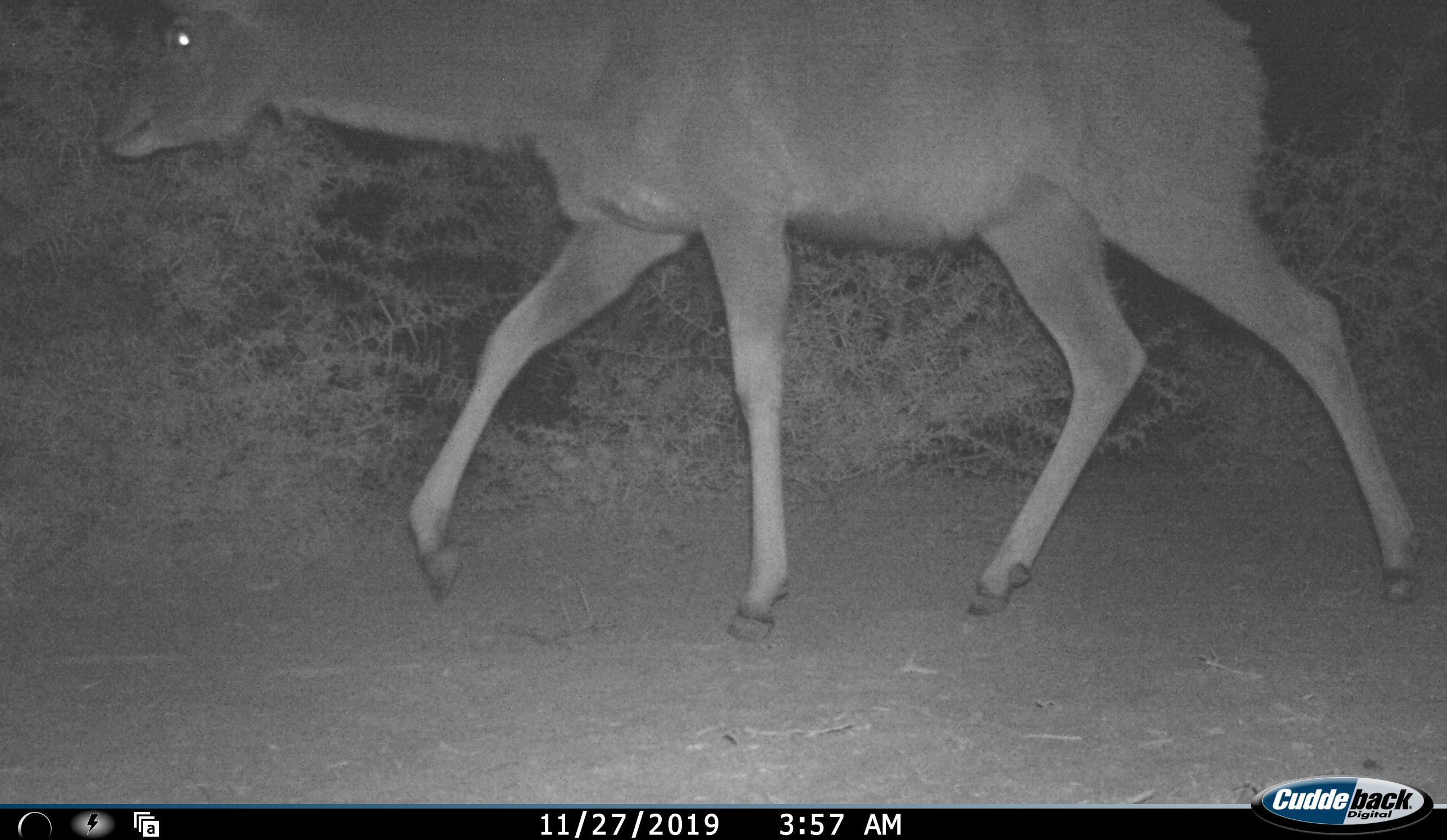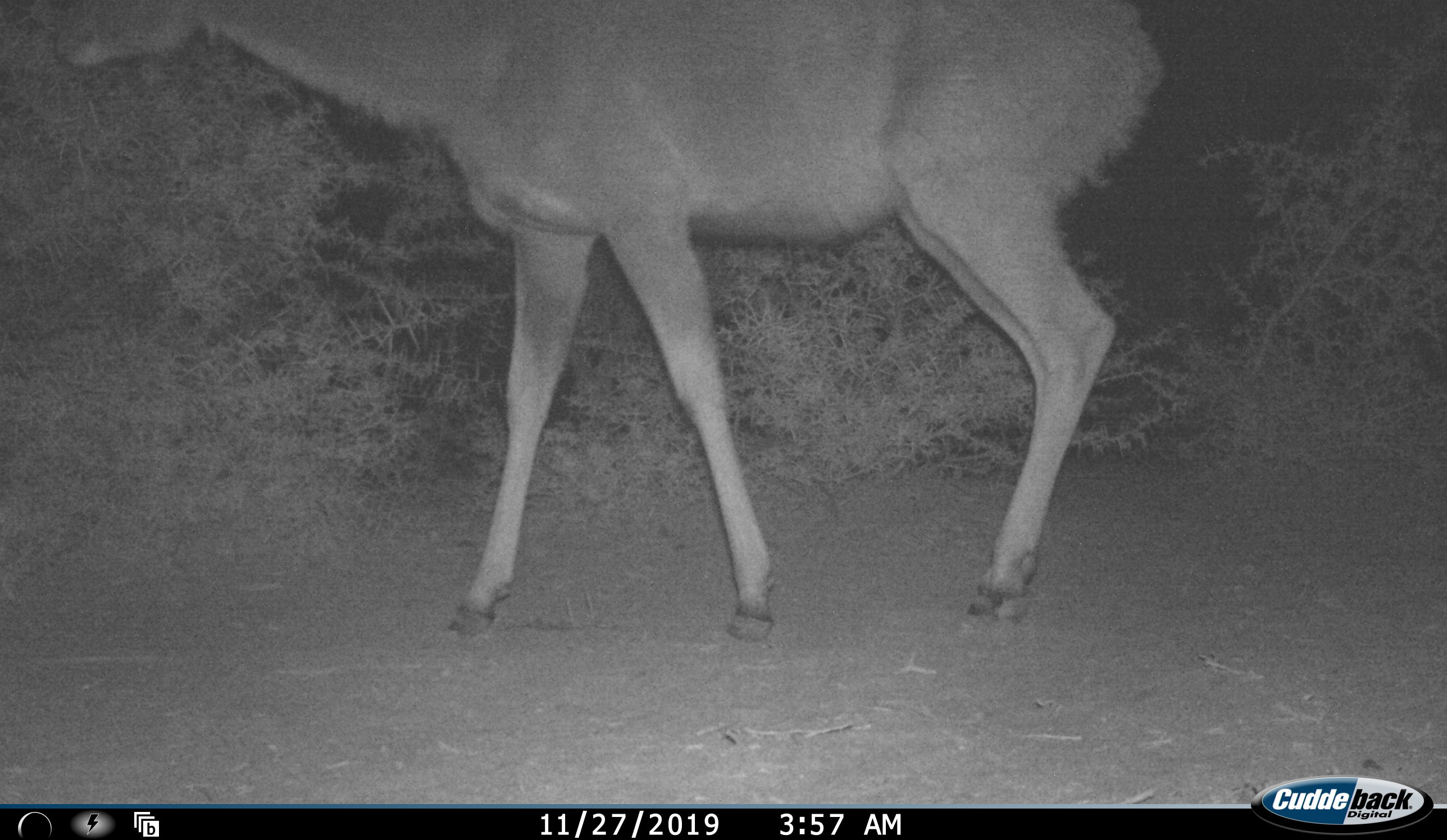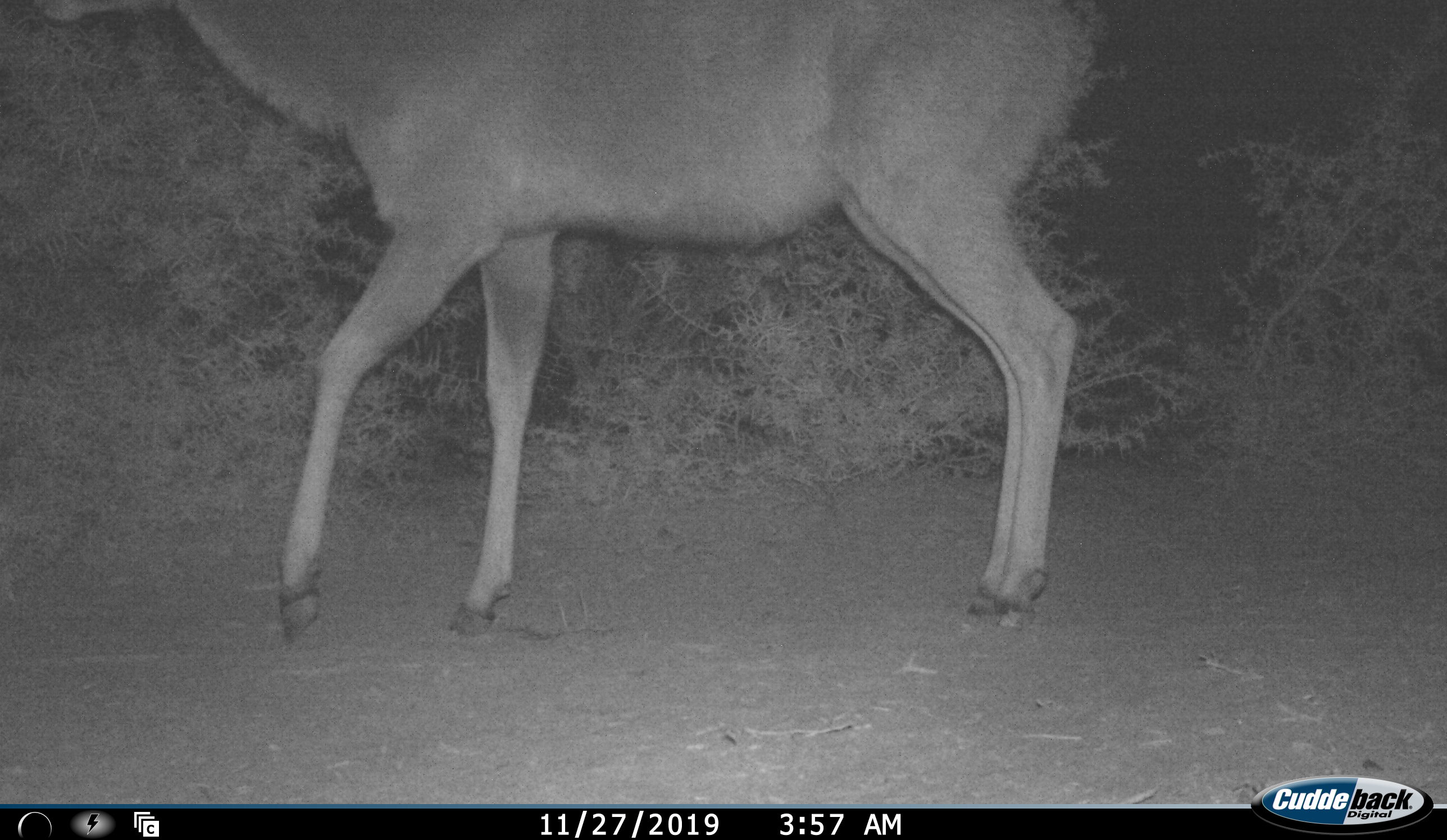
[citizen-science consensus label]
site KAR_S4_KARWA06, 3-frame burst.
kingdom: Animalia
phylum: Chordata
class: Mammalia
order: Artiodactyla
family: Bovidae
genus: Sylvicapra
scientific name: Sylvicapra grimmia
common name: common duiker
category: duikercommongrey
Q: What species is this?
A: Duikercommongrey (common duiker) (Sylvicapra grimmia).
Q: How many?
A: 1.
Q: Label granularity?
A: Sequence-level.